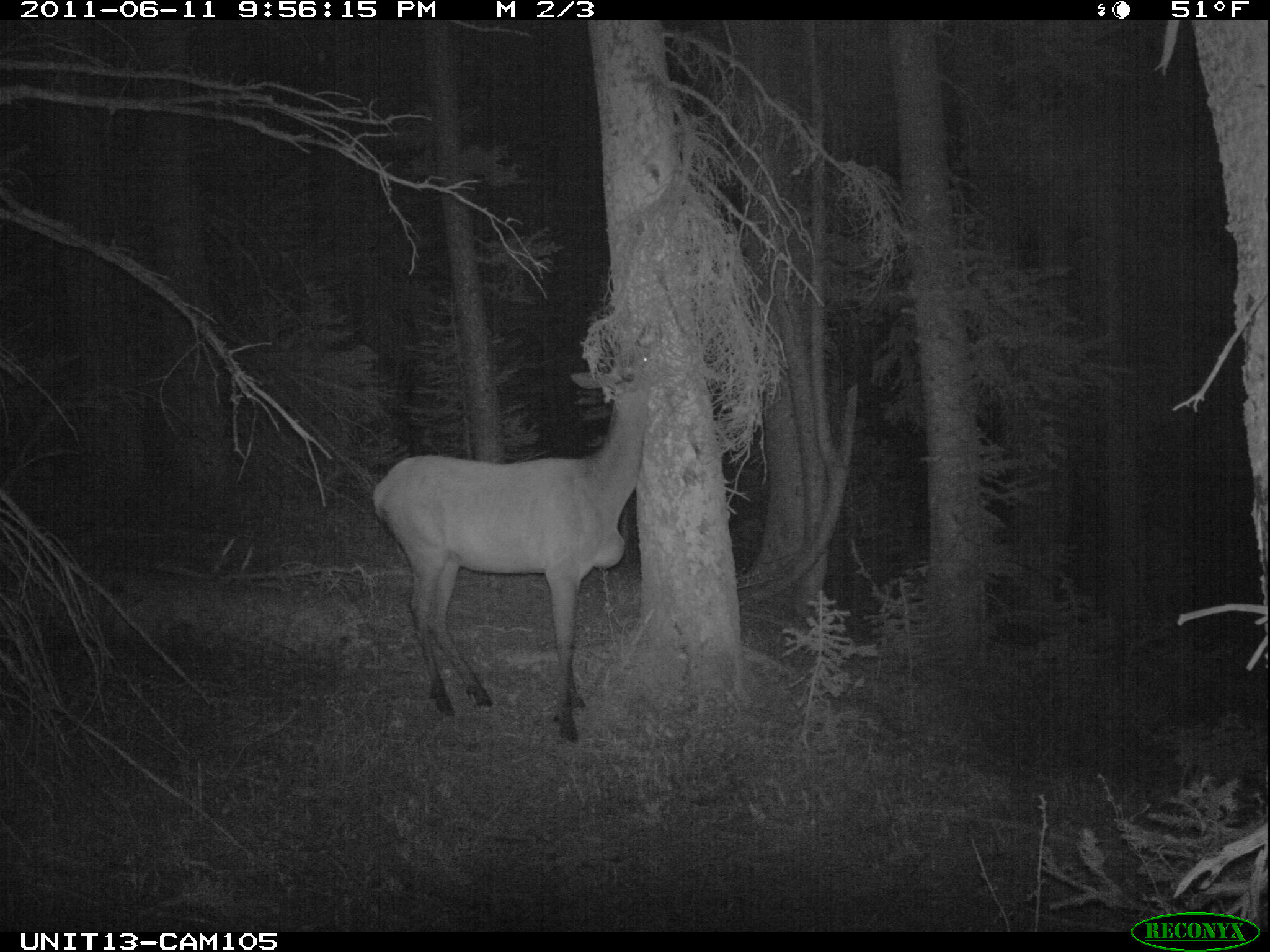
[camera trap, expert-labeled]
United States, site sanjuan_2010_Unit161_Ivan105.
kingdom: Animalia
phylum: Chordata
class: Mammalia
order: Artiodactyla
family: Cervidae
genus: Cervus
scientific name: Cervus elaphus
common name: red deer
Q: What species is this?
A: Cervus elaphus (red deer).